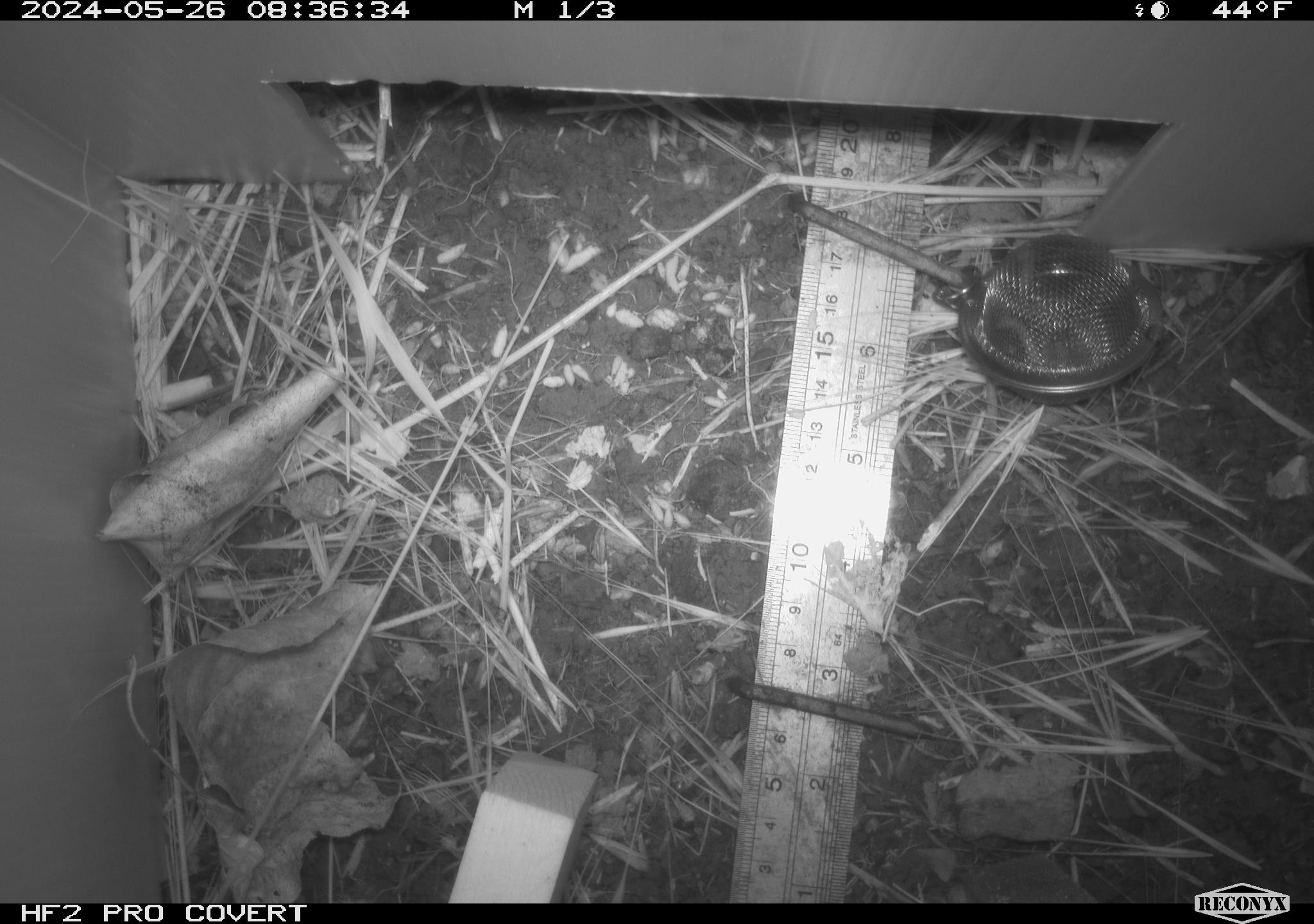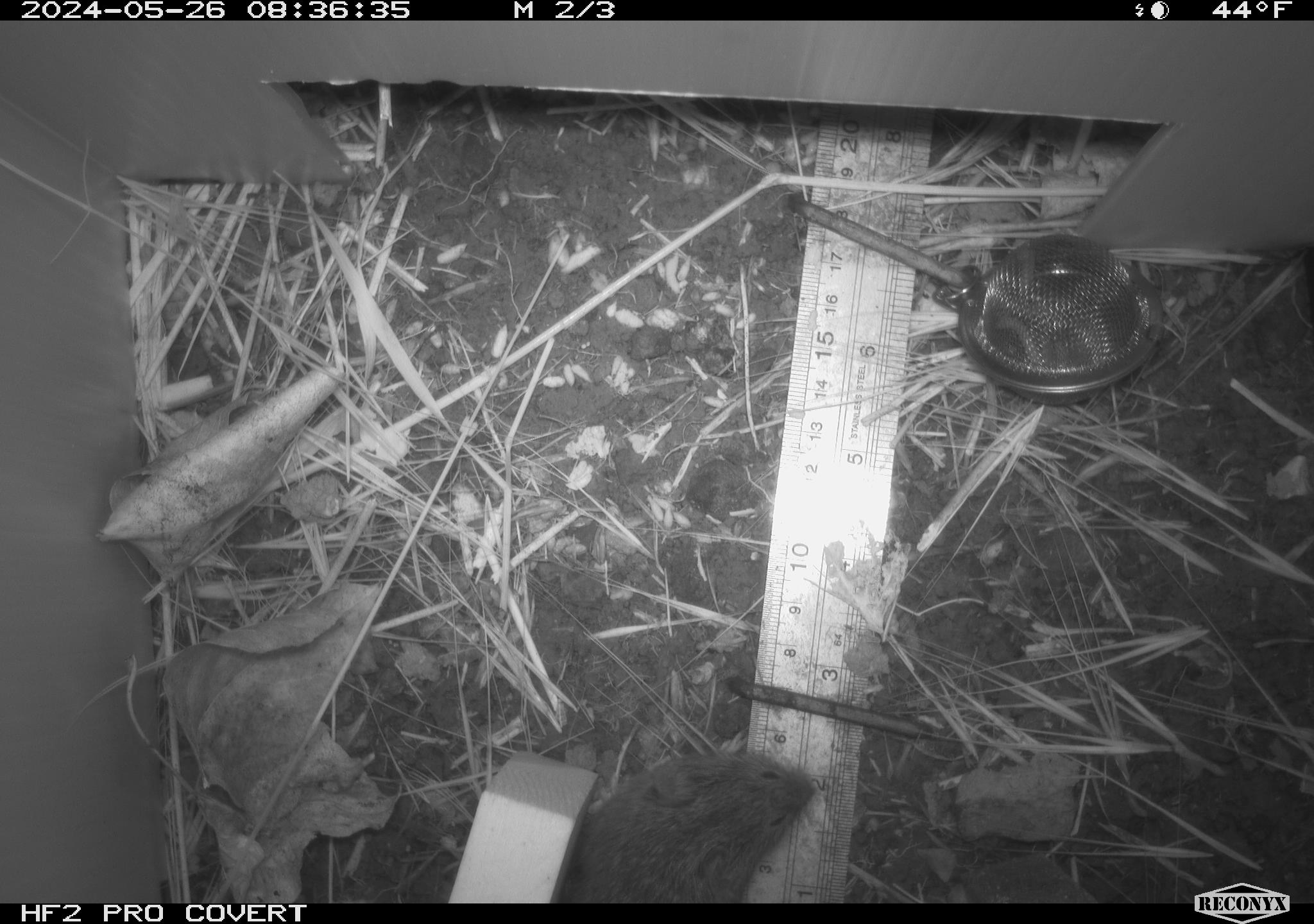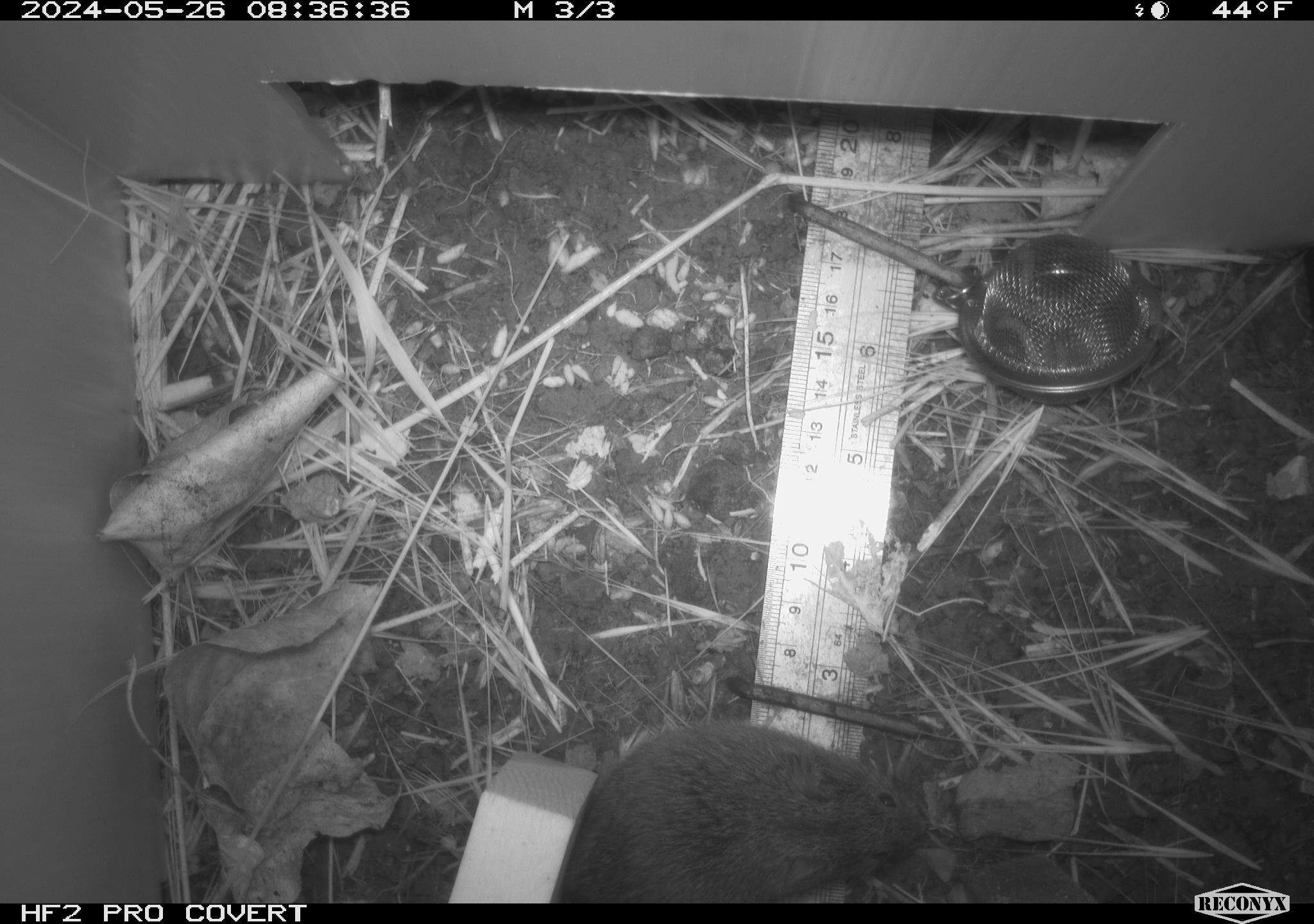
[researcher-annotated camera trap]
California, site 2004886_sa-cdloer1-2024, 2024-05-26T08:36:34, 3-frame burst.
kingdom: Animalia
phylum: Chordata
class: Mammalia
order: Rodentia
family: Cricetidae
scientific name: Arvicolinae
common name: voles, lemmings, and muskrats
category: arvicolinae subfamily